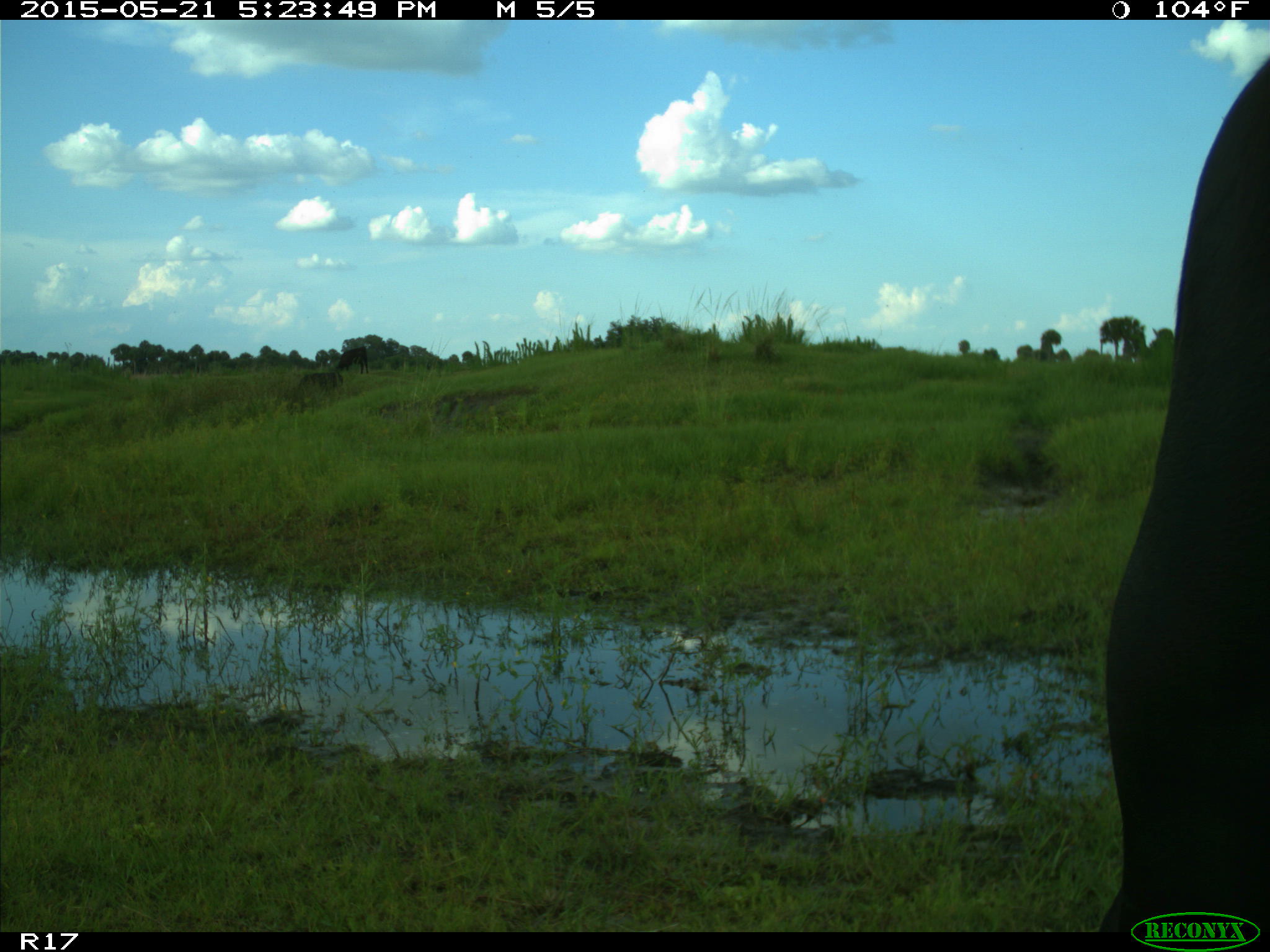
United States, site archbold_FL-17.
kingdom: Animalia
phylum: Chordata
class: Mammalia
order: Artiodactyla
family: Bovidae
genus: Bos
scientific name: Bos taurus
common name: domestic cow